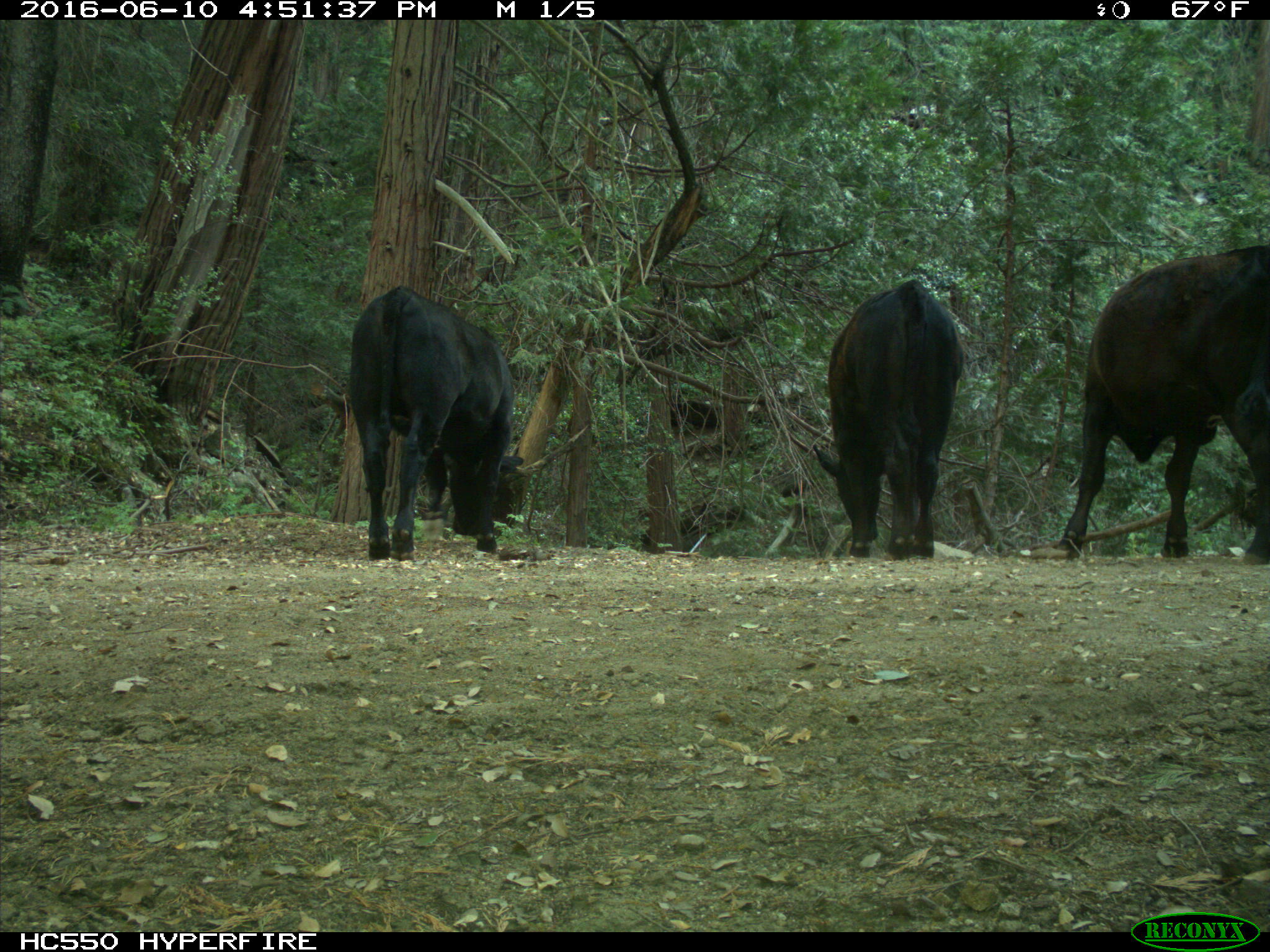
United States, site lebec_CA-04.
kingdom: Animalia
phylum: Chordata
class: Mammalia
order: Artiodactyla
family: Bovidae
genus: Bos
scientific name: Bos taurus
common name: domestic cow